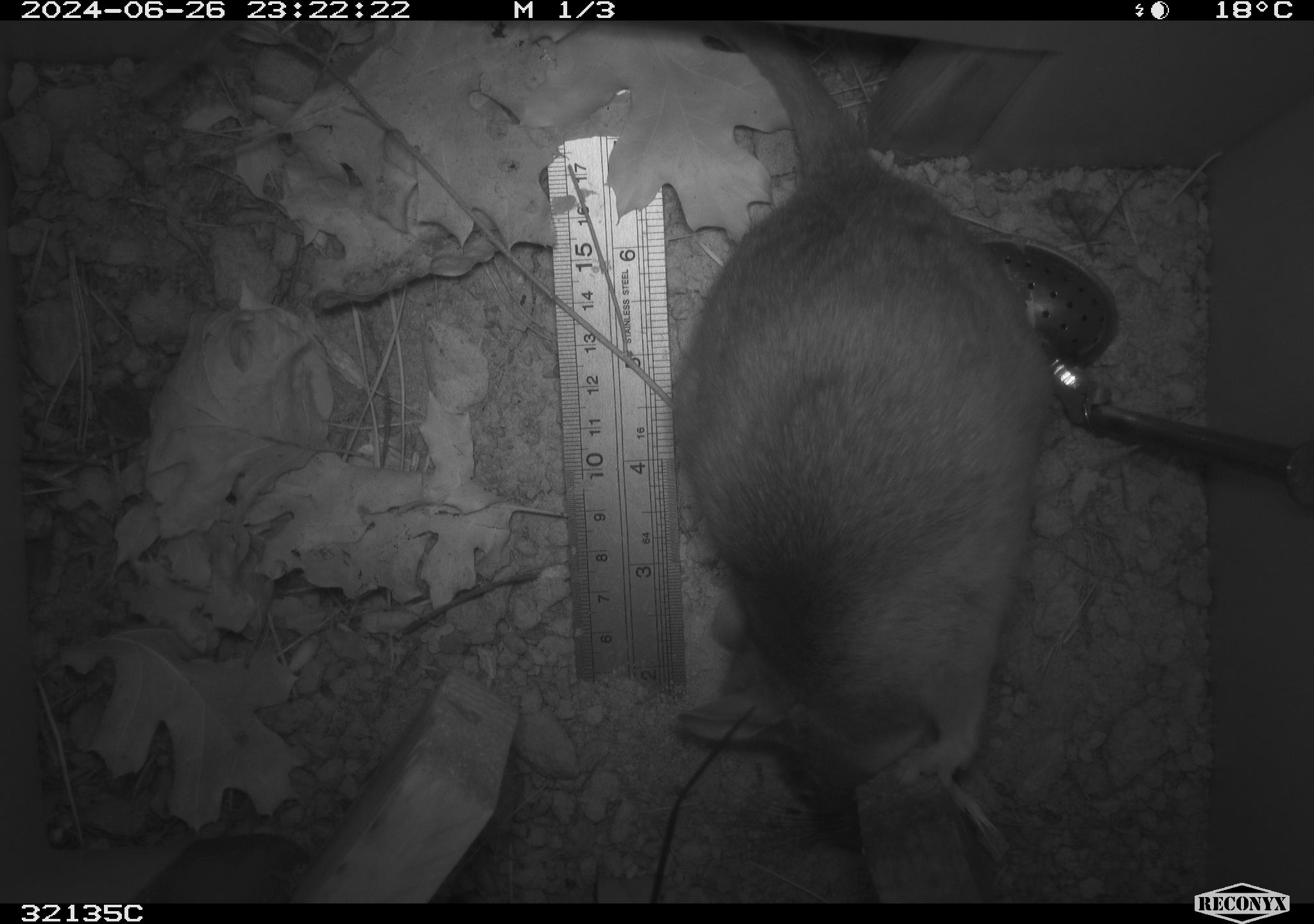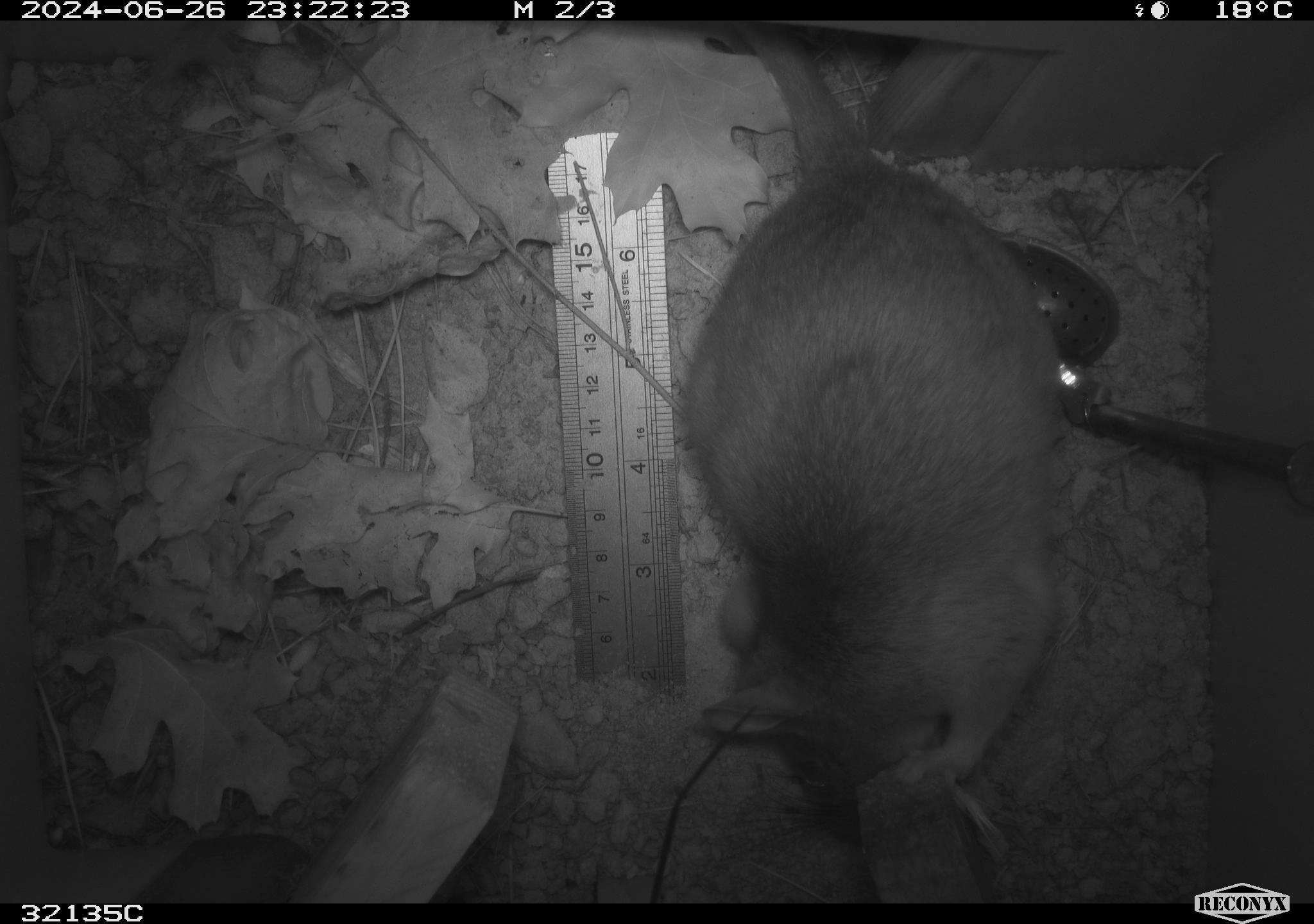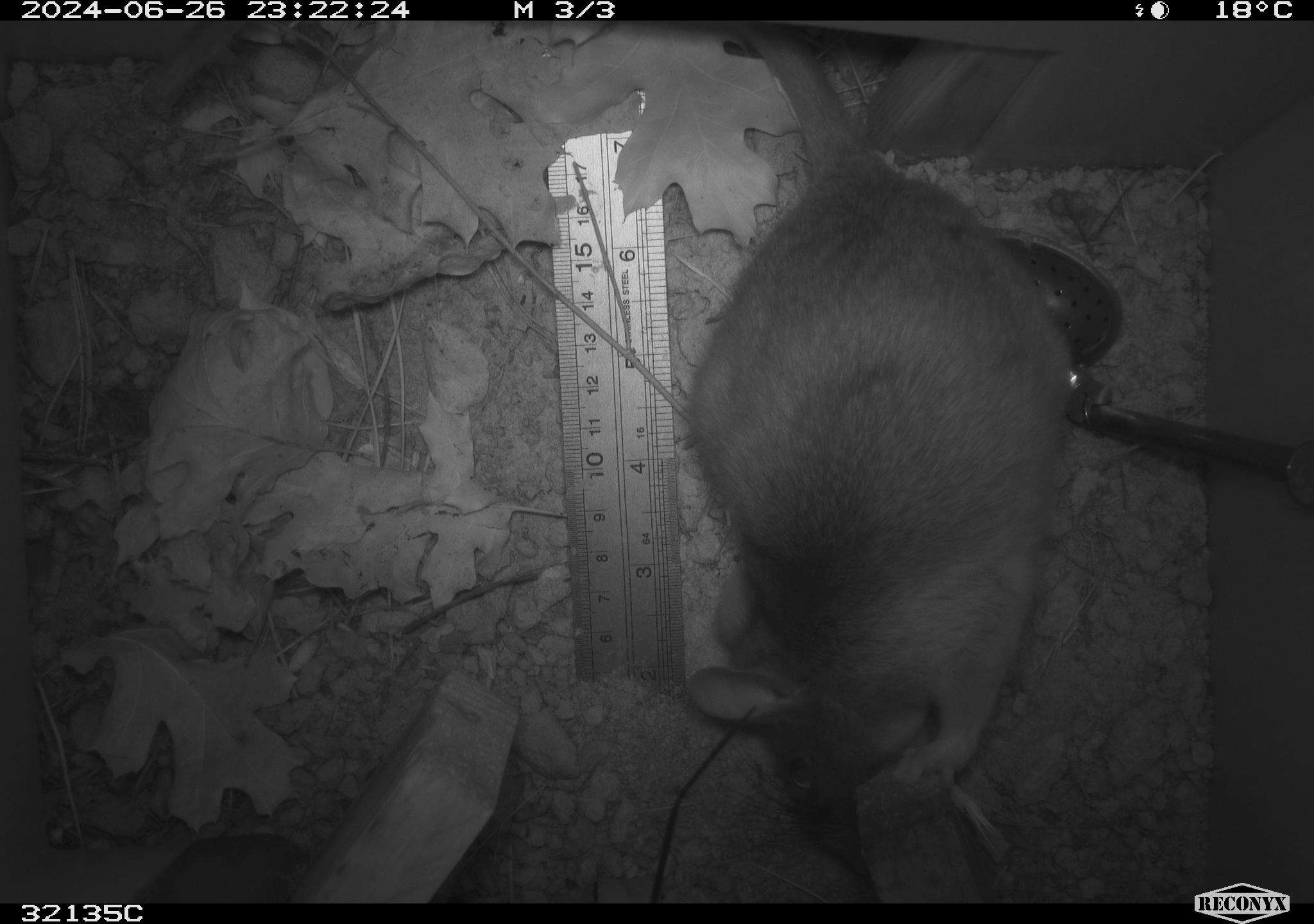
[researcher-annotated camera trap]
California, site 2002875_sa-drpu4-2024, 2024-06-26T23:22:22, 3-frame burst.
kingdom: Animalia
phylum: Chordata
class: Mammalia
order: Rodentia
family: Cricetidae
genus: Neotoma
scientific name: Neotoma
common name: pack rat or woodrat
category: neotoma species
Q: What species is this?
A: Neotoma species (pack rat or woodrat) (Neotoma).